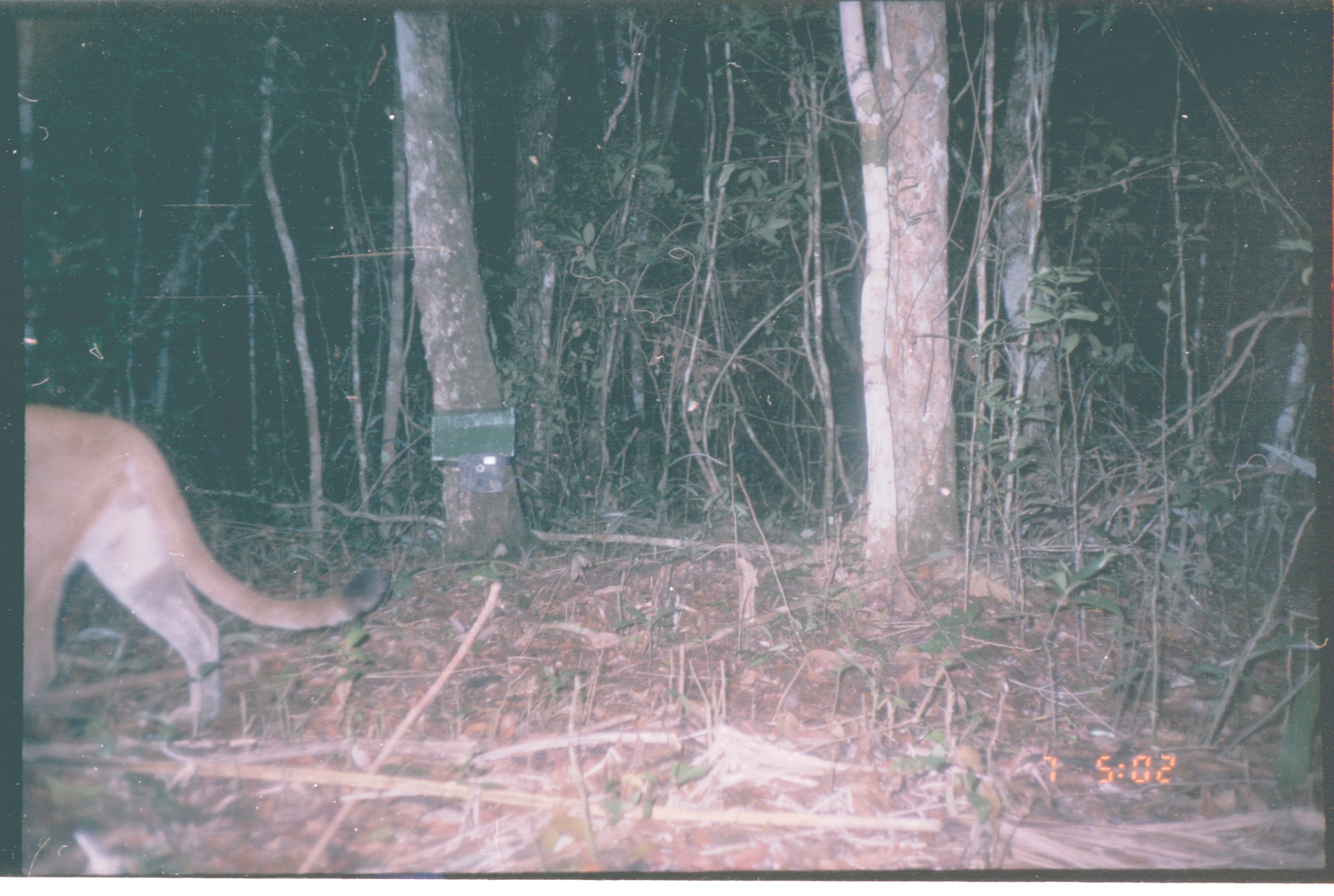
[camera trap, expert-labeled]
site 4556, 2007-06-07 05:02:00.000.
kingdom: Animalia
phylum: Chordata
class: Mammalia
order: Carnivora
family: Felidae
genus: Puma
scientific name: Puma concolor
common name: mountain lion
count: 1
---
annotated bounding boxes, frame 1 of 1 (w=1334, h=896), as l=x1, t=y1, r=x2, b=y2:
puma concolor: l=24, t=403, r=392, b=732